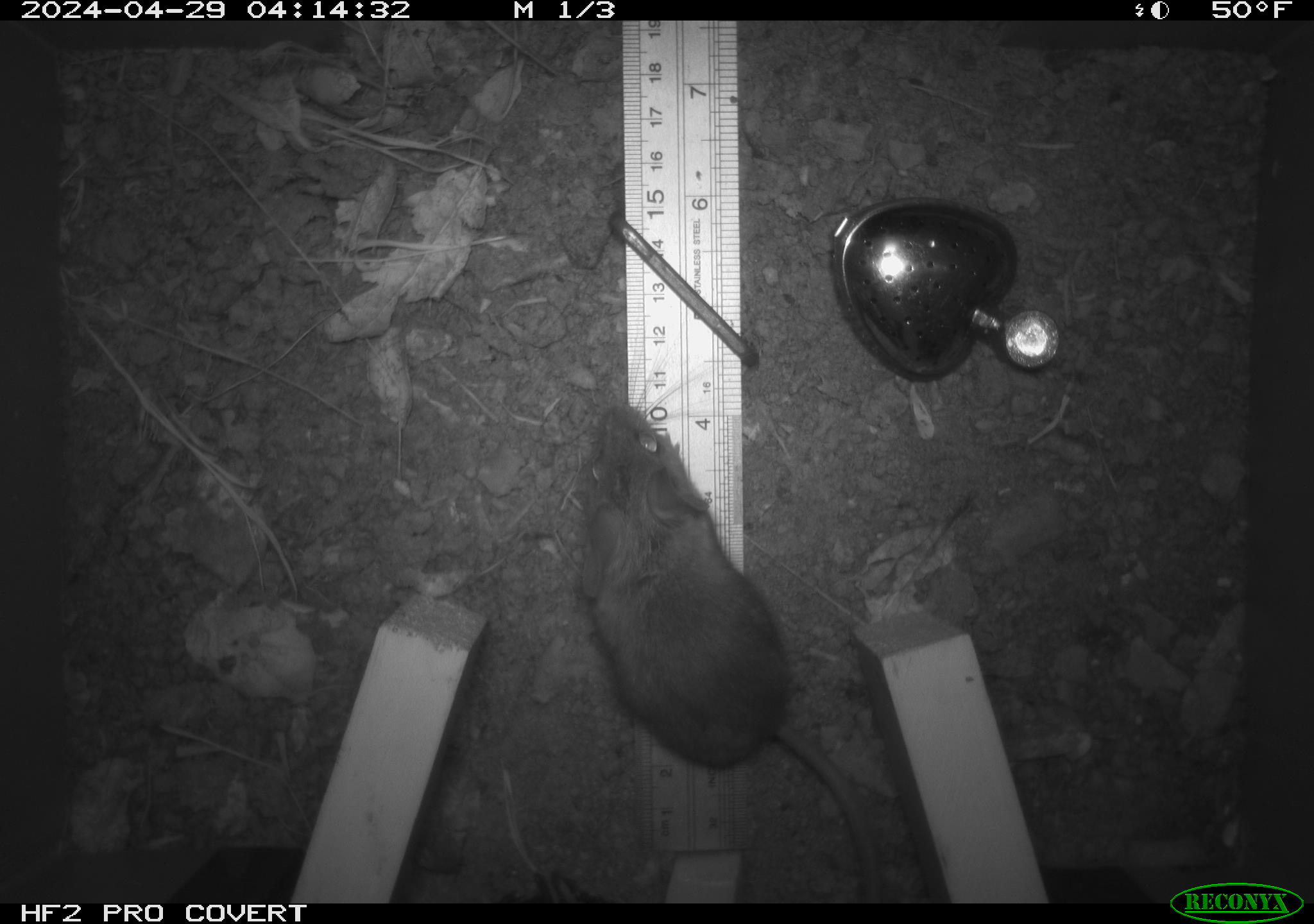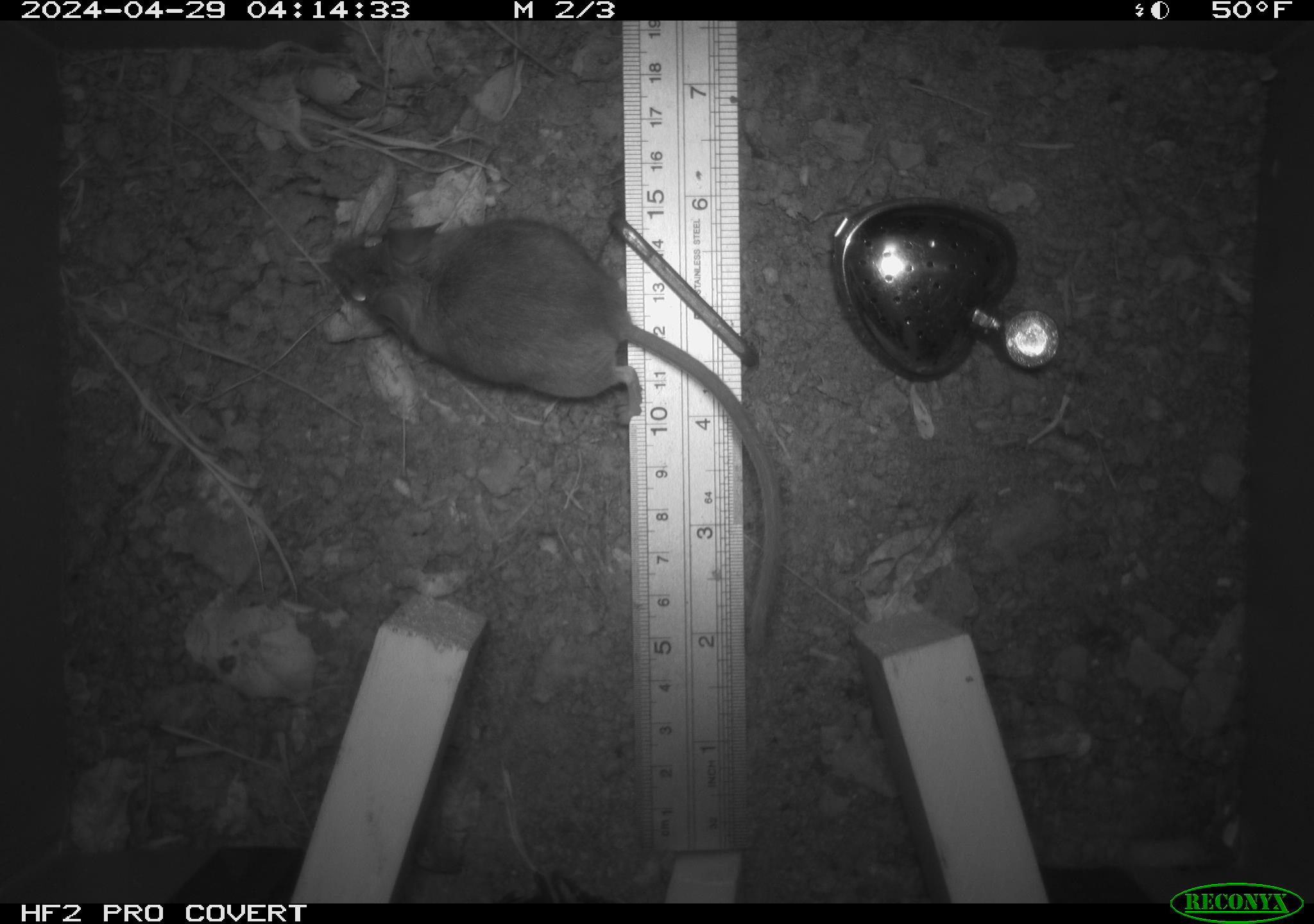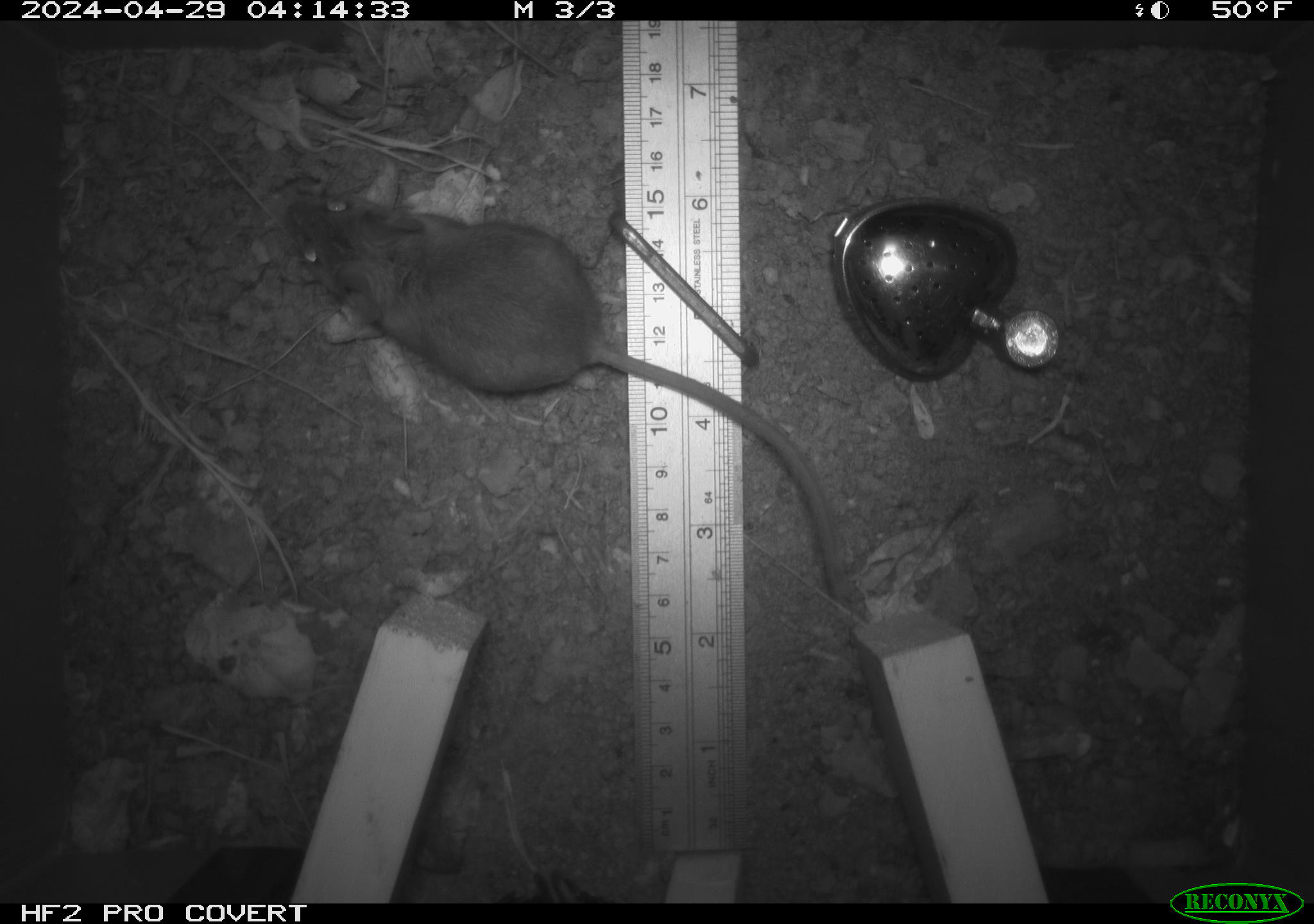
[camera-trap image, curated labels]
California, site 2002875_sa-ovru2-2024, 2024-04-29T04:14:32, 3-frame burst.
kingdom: Animalia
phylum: Chordata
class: Mammalia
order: Rodentia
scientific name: Rodentia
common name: rodent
Rodent (Rodentia).